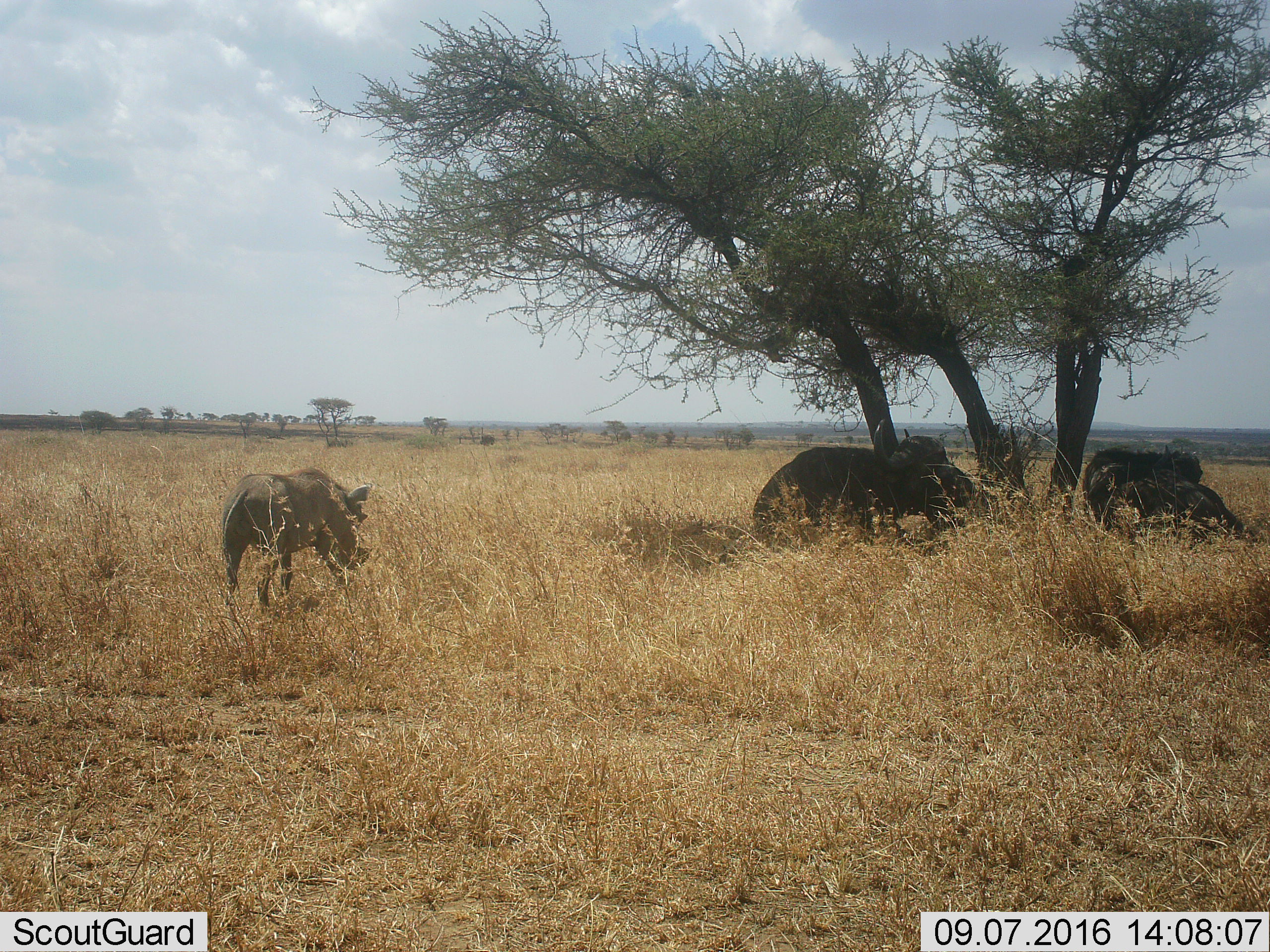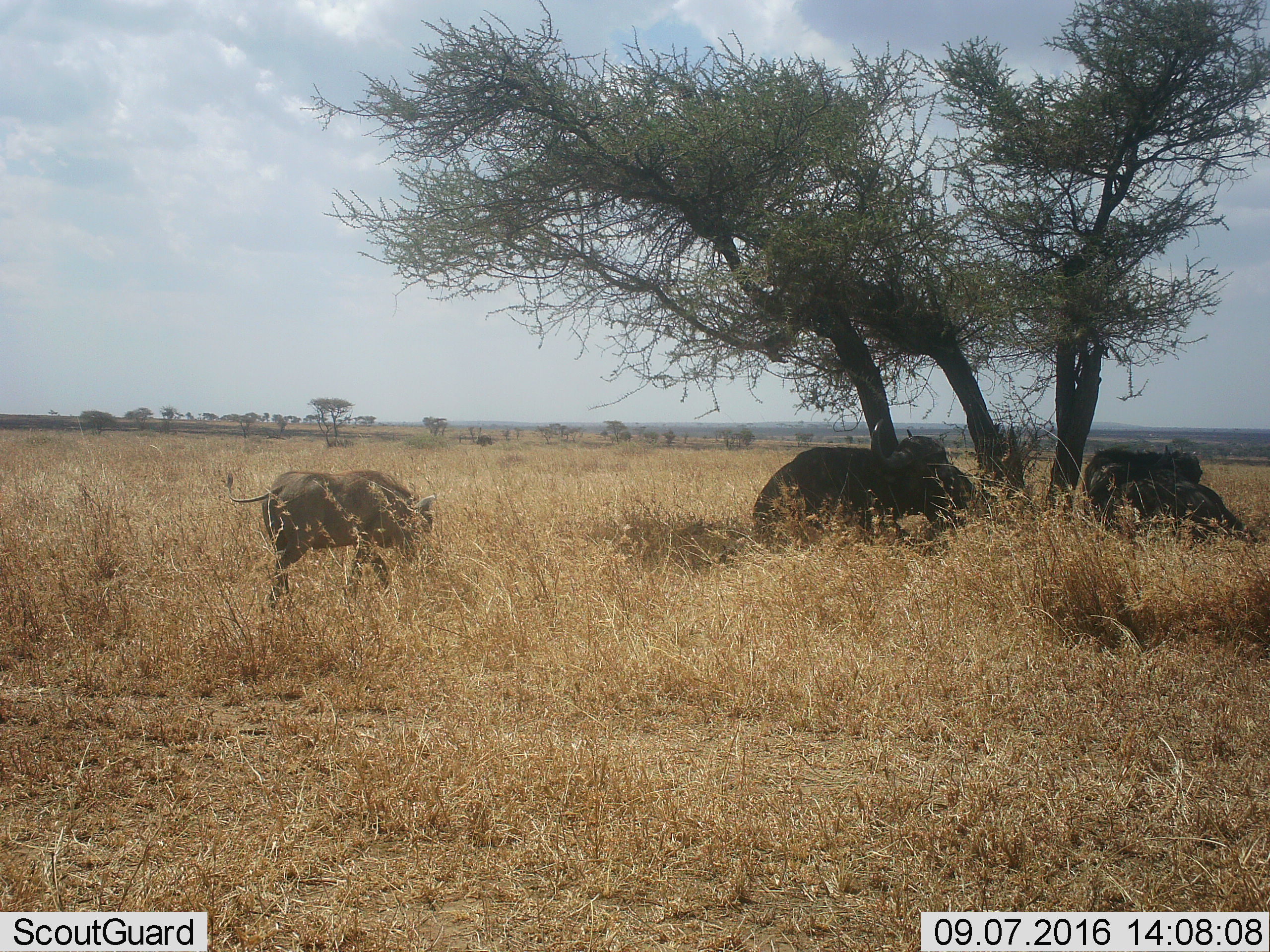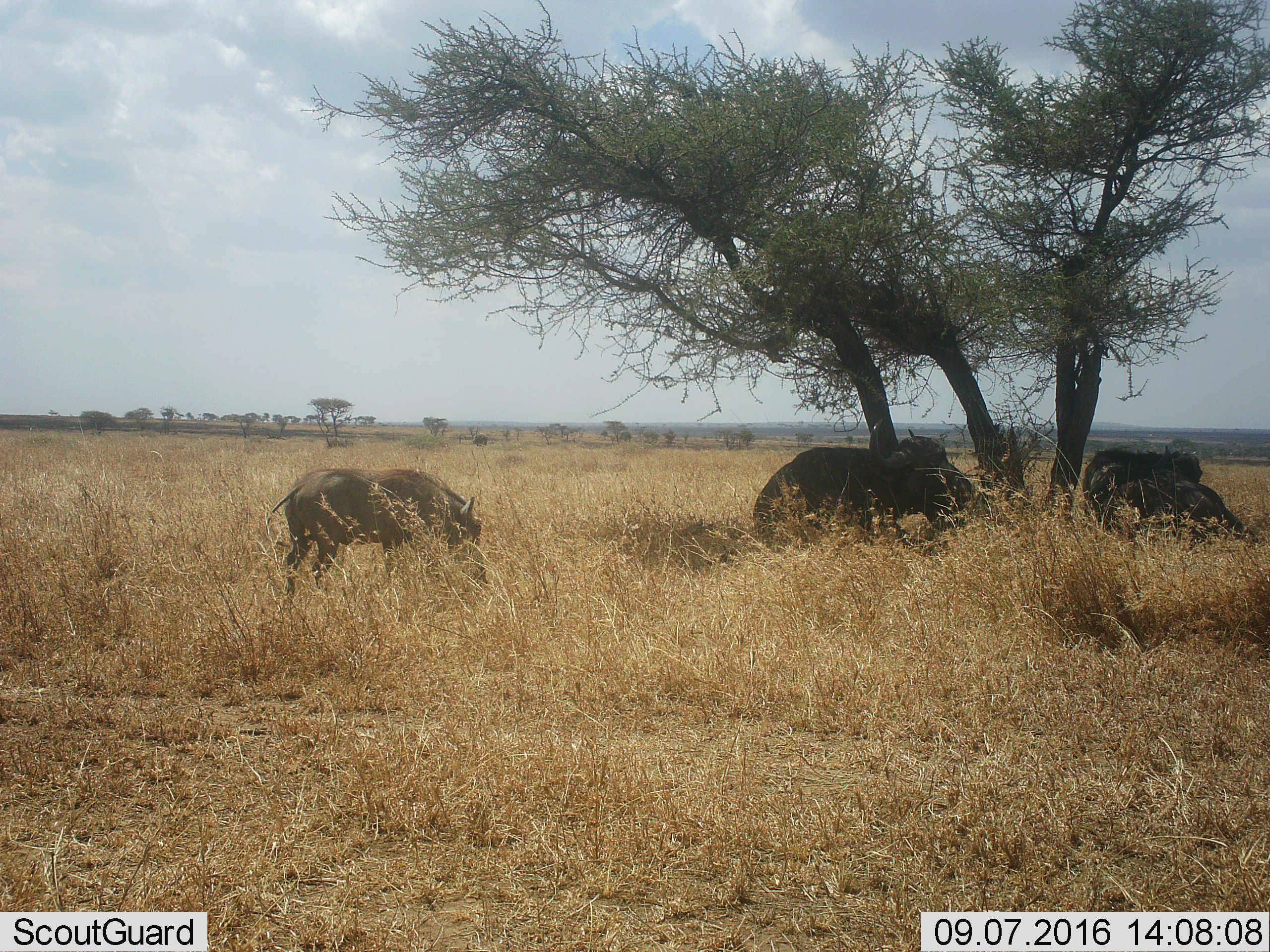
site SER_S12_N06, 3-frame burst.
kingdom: Animalia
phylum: Chordata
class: Mammalia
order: Artiodactyla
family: Bovidae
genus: Syncerus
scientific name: Syncerus caffer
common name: african buffalo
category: buffalo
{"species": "buffalo (african buffalo) (Syncerus caffer)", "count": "4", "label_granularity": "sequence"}